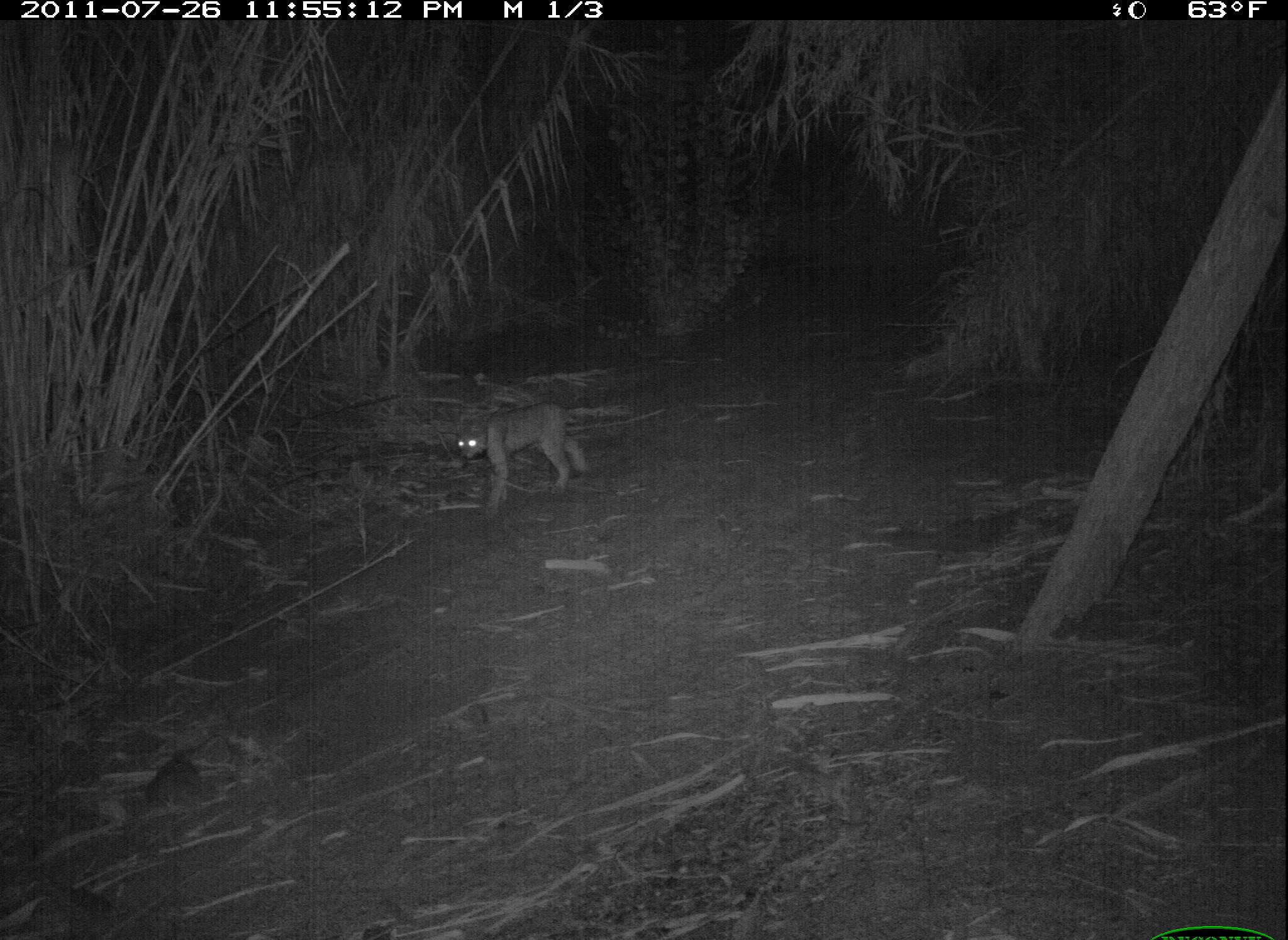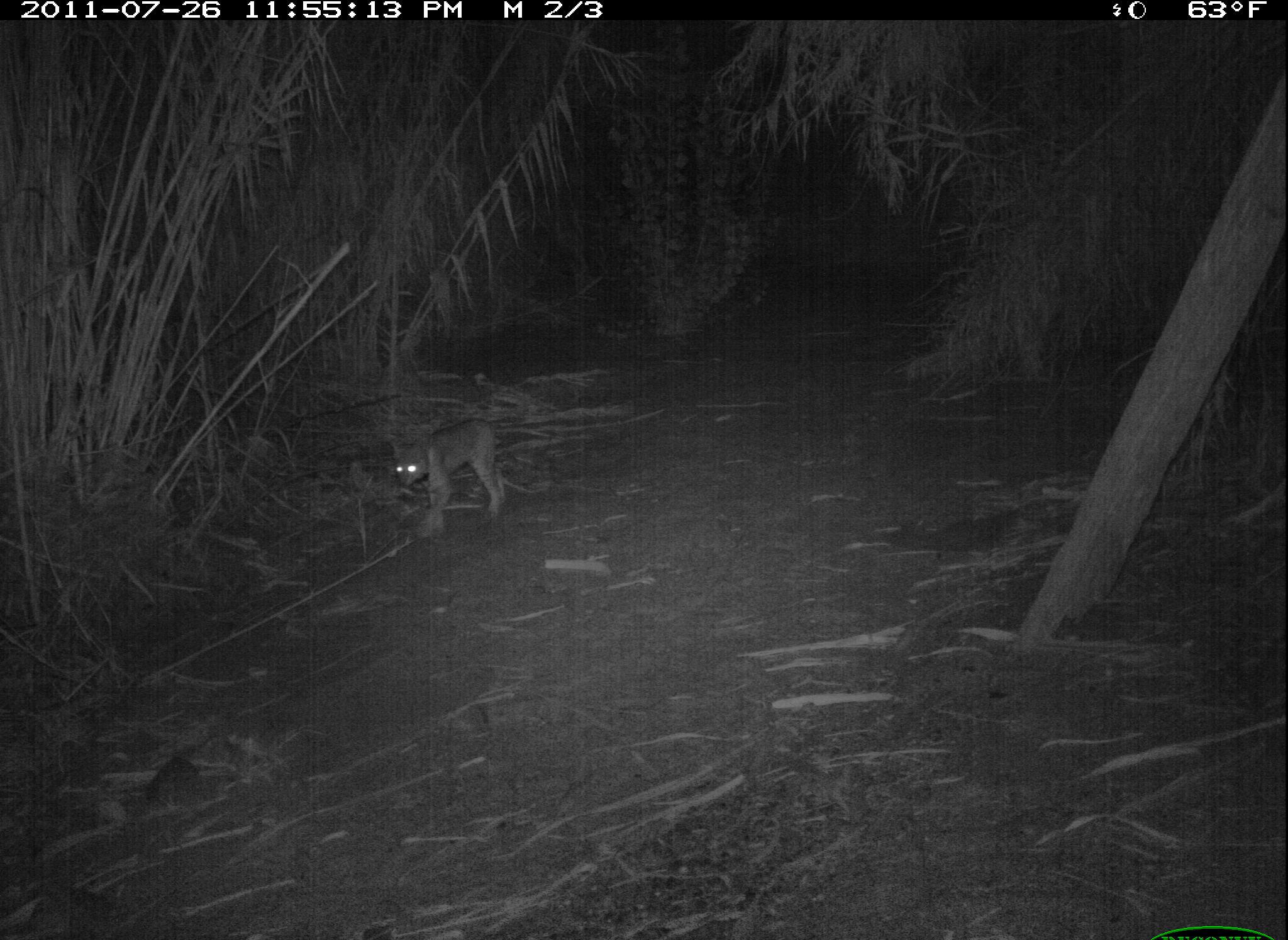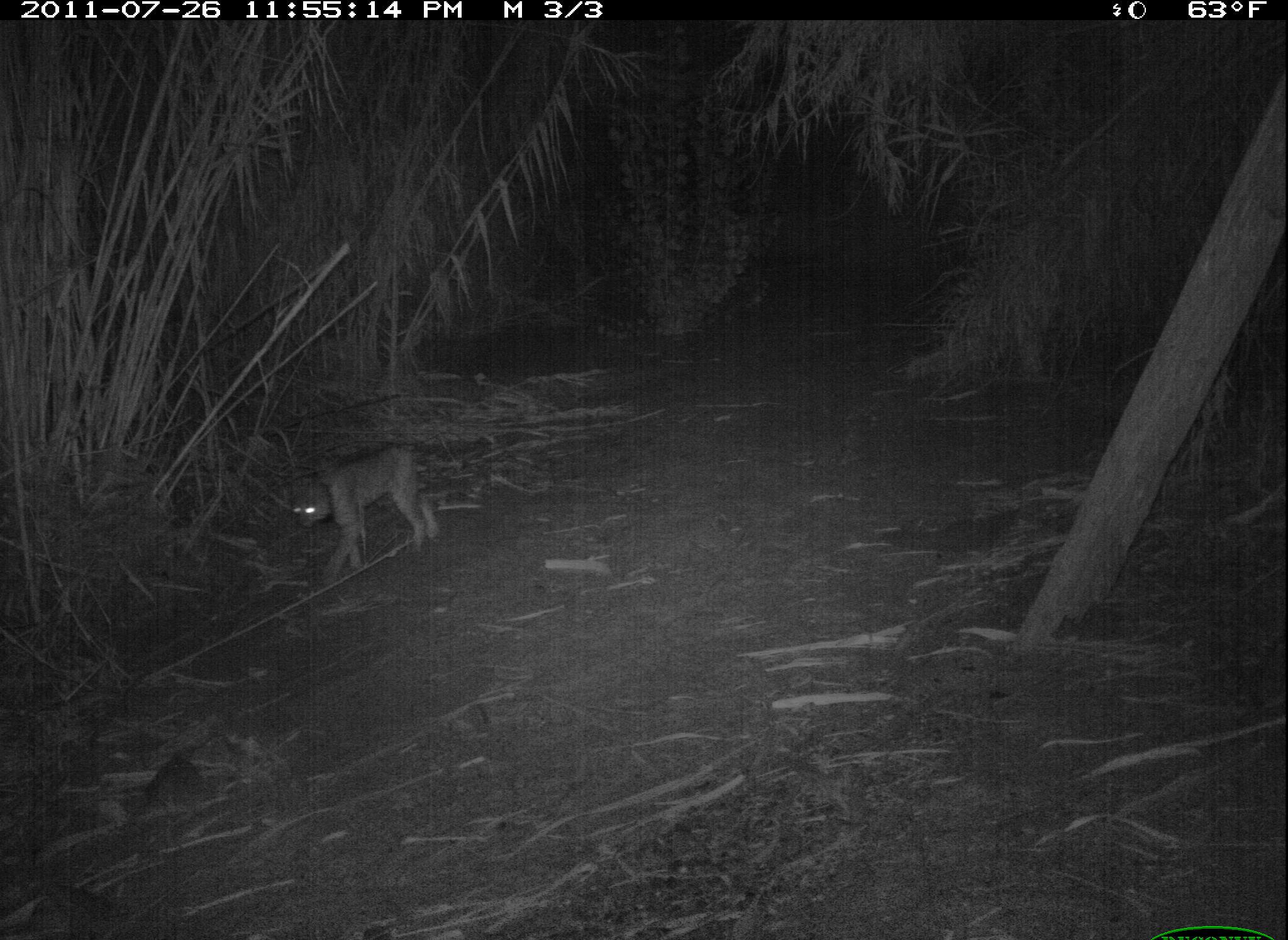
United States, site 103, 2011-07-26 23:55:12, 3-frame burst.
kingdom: Animalia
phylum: Chordata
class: Mammalia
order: Carnivora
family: Felidae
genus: Lynx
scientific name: Lynx rufus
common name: bobcat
Bobcat (Lynx rufus).